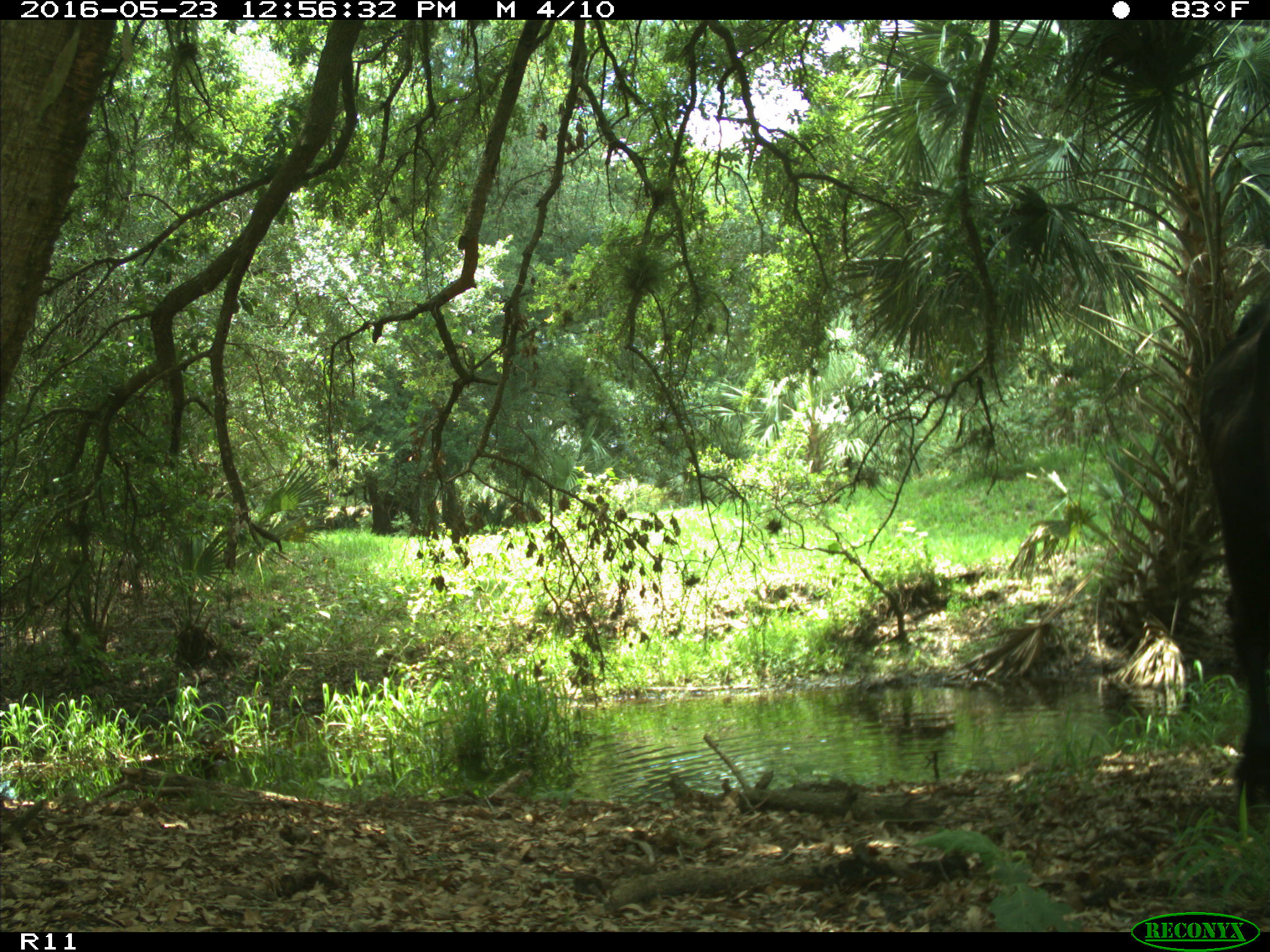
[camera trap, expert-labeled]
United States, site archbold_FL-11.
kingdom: Animalia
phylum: Chordata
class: Mammalia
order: Artiodactyla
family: Bovidae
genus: Bos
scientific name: Bos taurus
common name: domestic cow